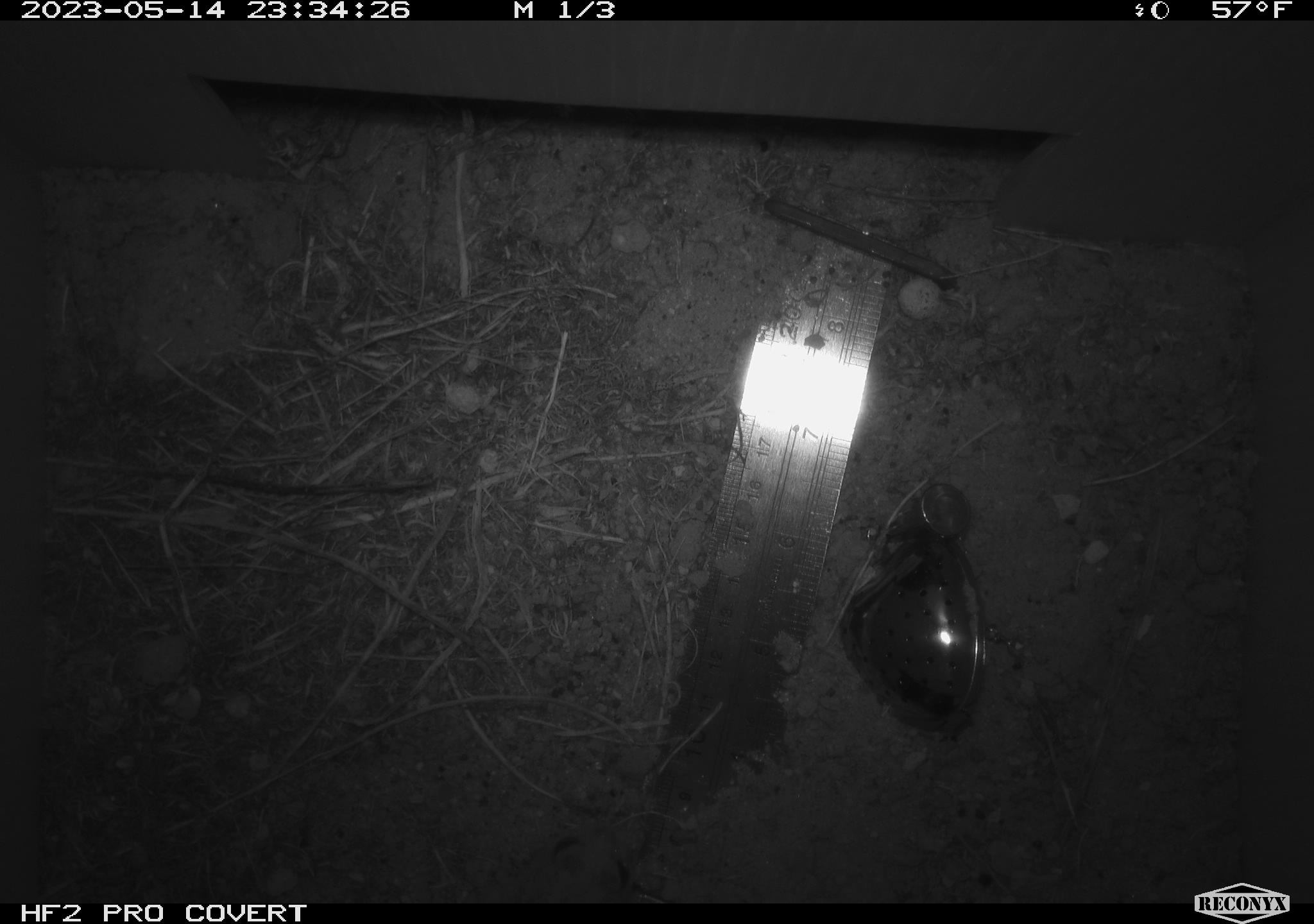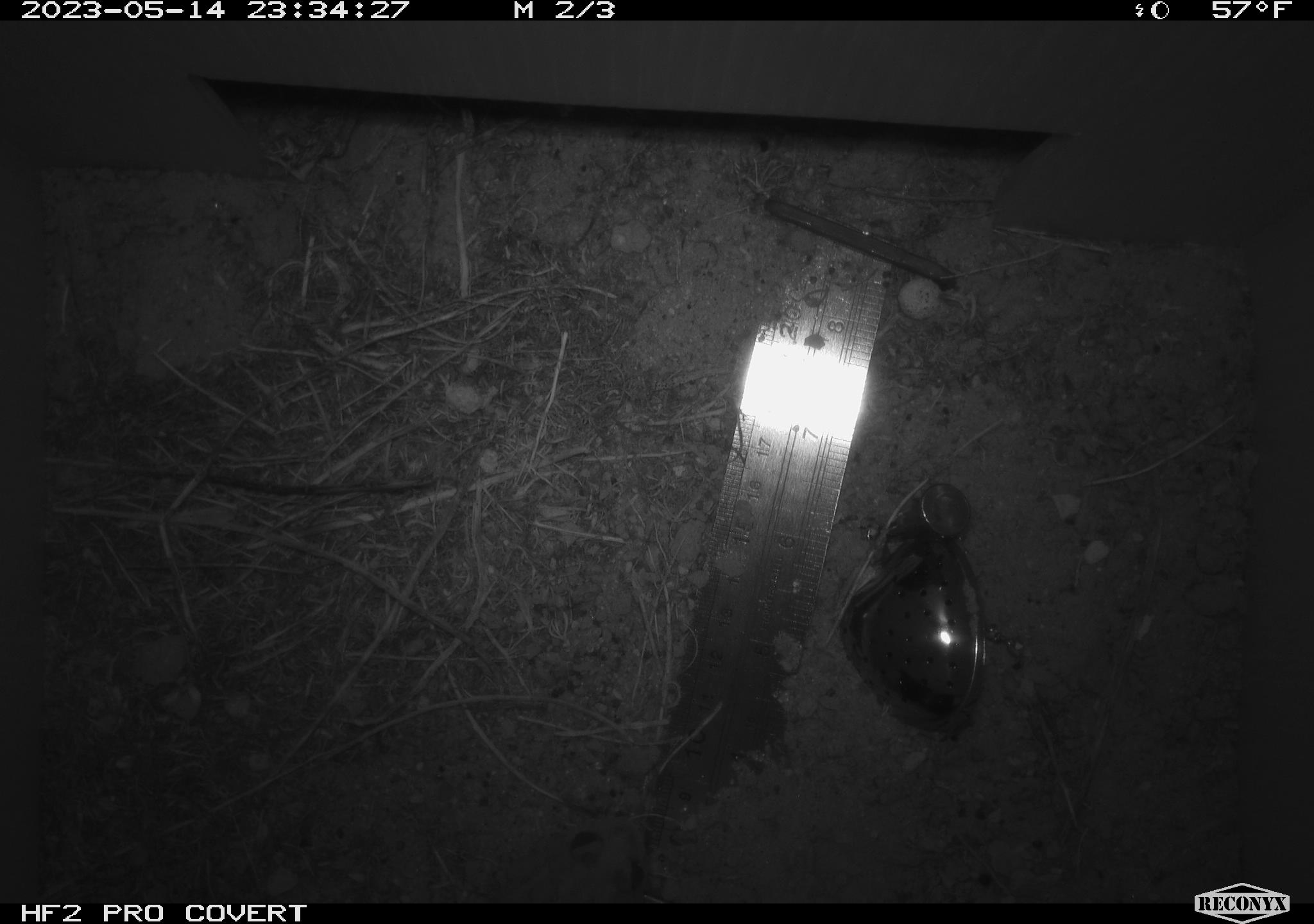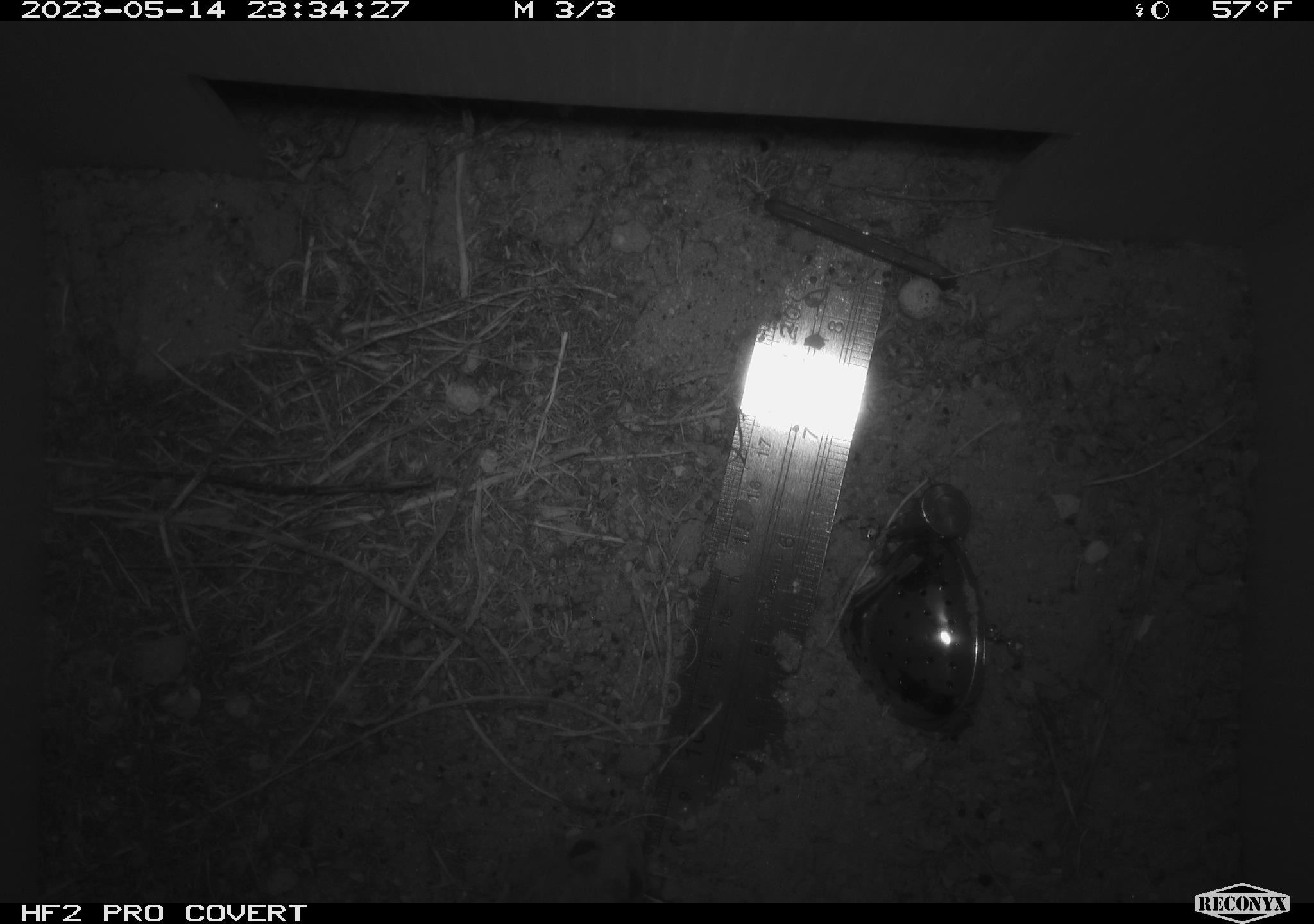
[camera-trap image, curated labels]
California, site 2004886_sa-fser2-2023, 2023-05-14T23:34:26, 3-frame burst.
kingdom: Animalia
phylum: Chordata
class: Amphibia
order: Anura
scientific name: Anura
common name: frogs